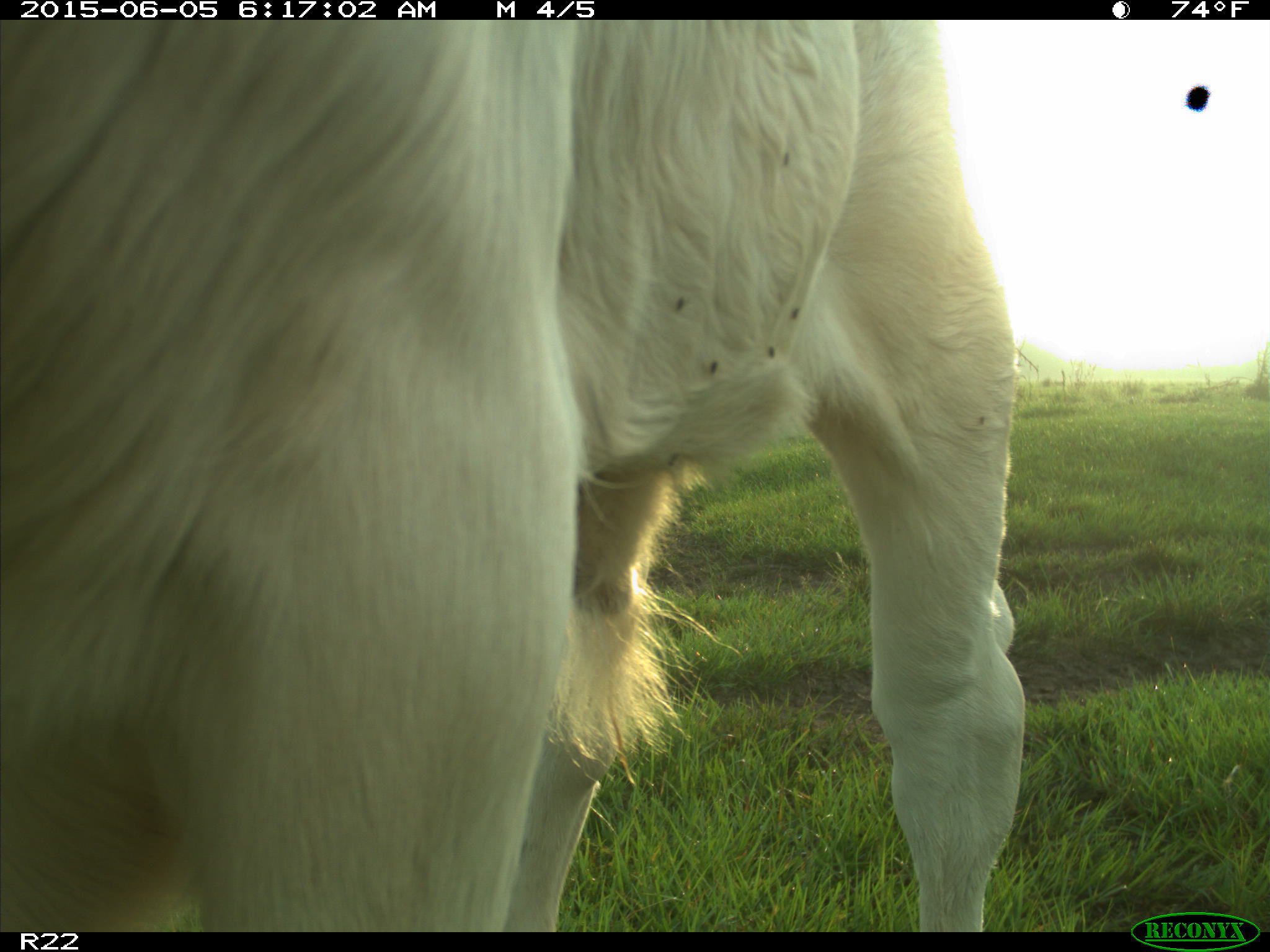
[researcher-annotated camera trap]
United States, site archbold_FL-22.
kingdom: Animalia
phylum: Chordata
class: Mammalia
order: Artiodactyla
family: Bovidae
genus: Bos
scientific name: Bos taurus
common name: domestic cow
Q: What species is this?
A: Bos taurus (domestic cow).